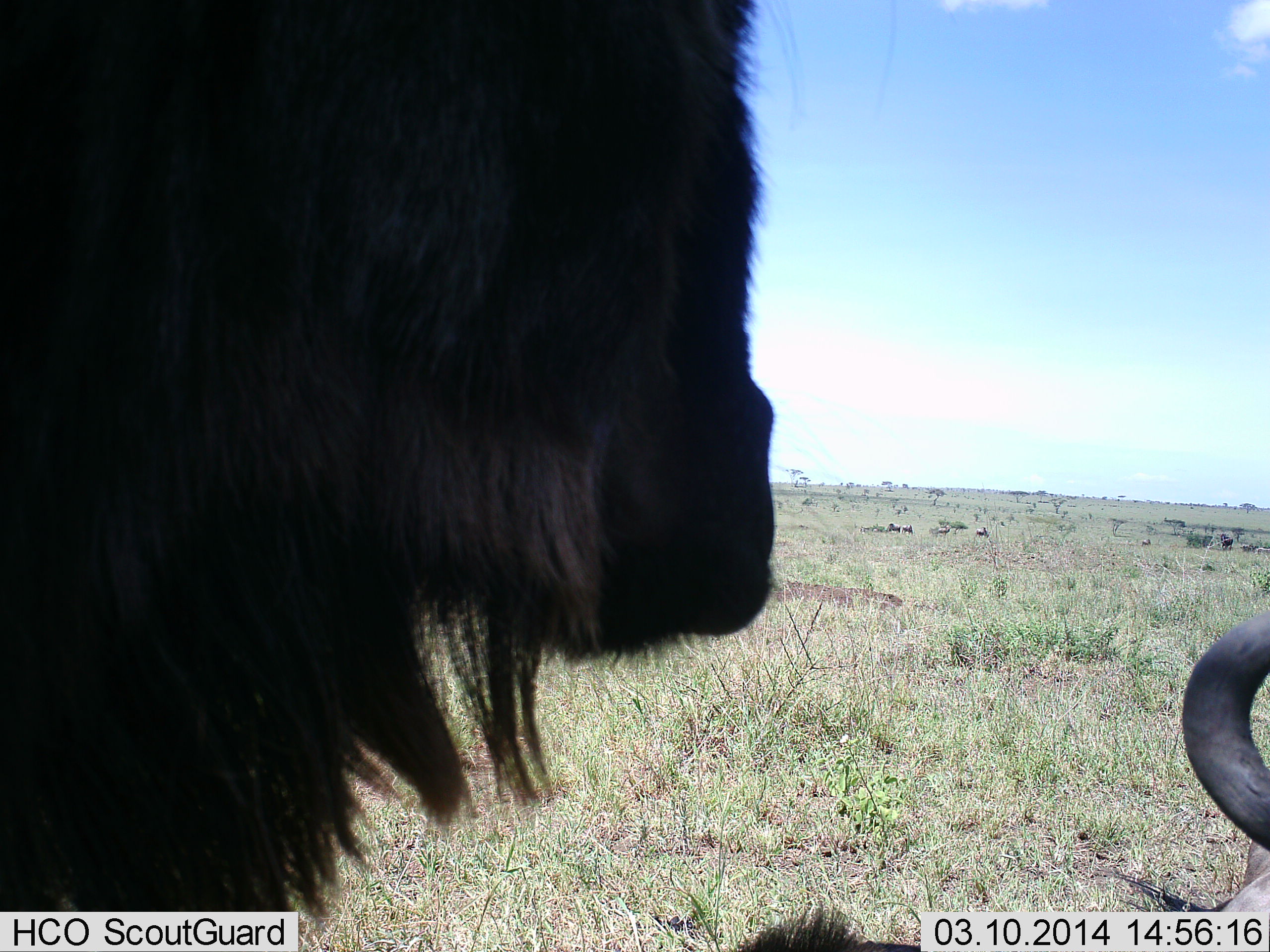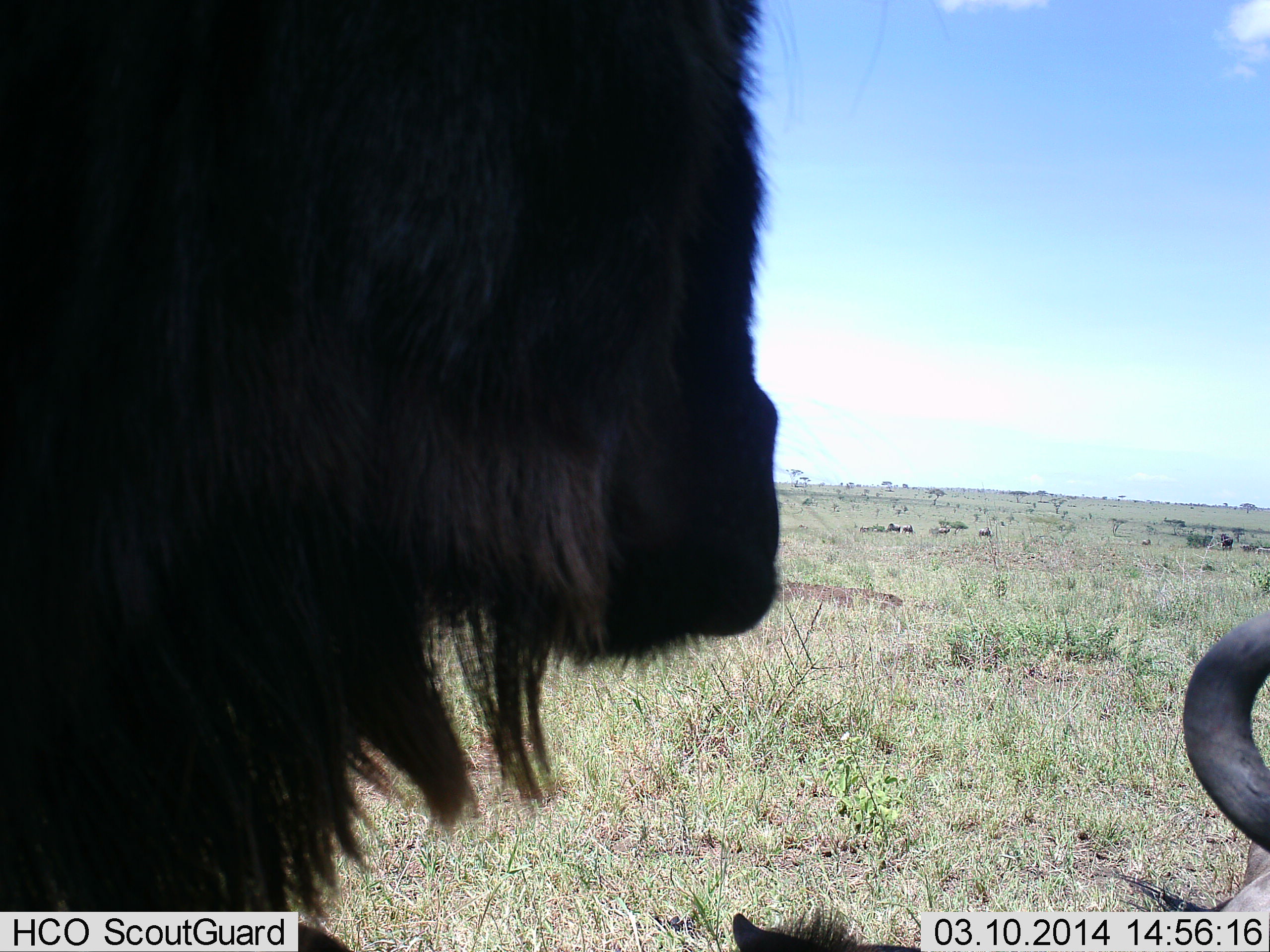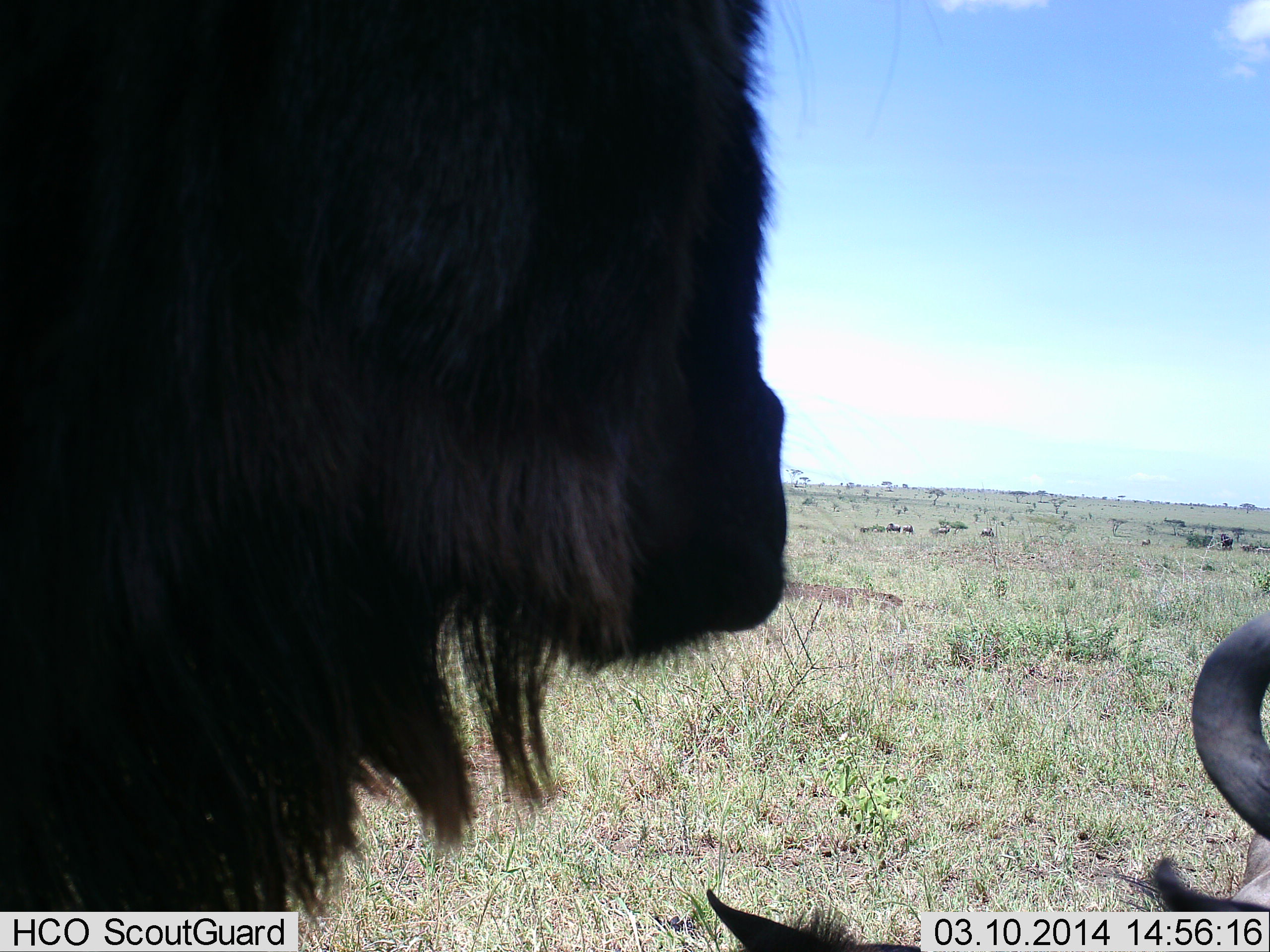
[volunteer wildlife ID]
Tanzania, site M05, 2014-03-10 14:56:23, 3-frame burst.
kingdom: Animalia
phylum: Chordata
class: Mammalia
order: Artiodactyla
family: Bovidae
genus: Connochaetes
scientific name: Connochaetes taurinus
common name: blue wildebeest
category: wildebeest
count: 2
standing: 70%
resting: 70%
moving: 20%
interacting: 10%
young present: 0%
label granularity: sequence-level